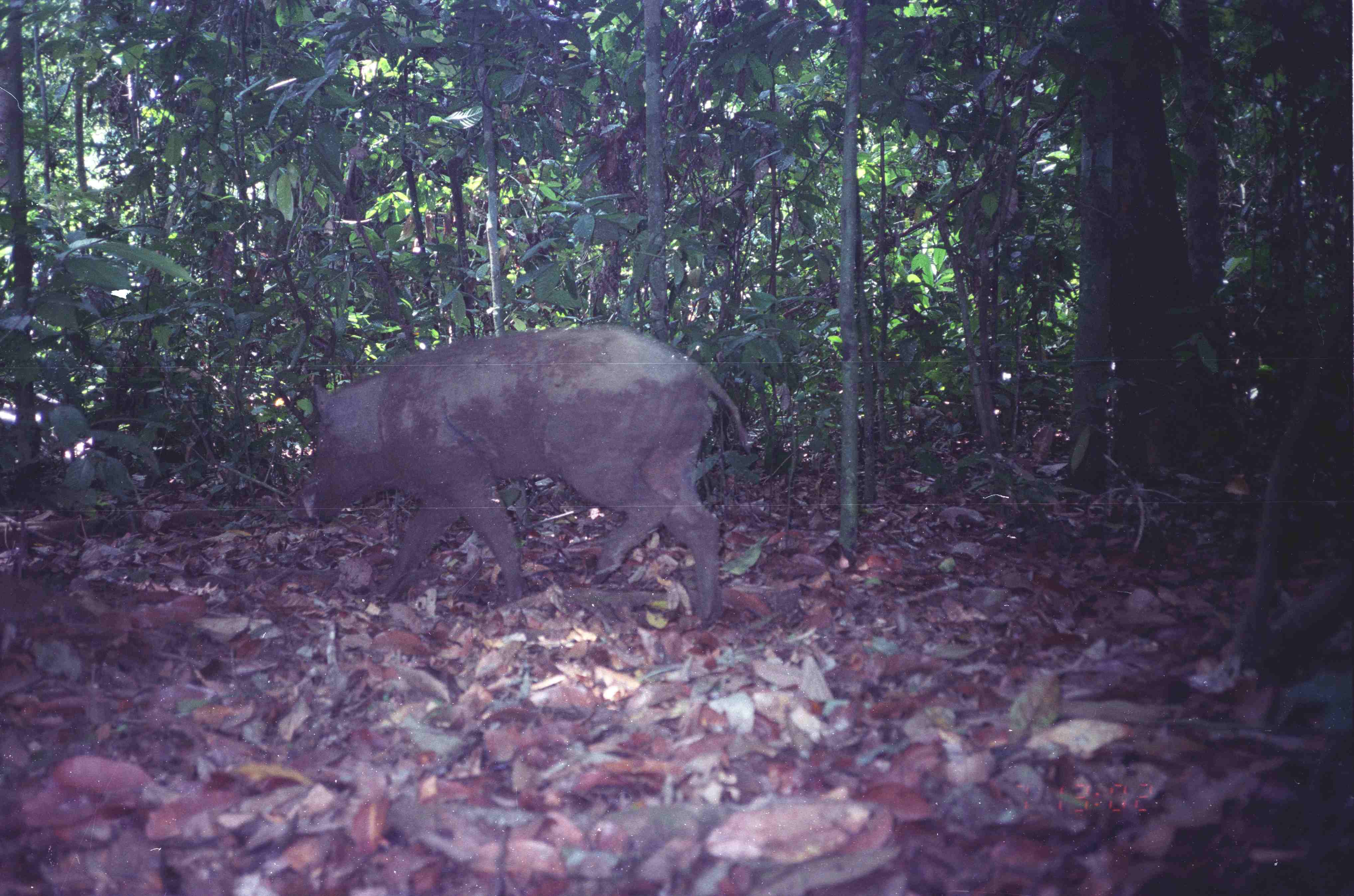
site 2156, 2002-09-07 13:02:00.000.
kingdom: Animalia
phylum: Chordata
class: Mammalia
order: Artiodactyla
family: Suidae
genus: Sus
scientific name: Sus scrofa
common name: wild boar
Sus scrofa (wild boar), count 1.